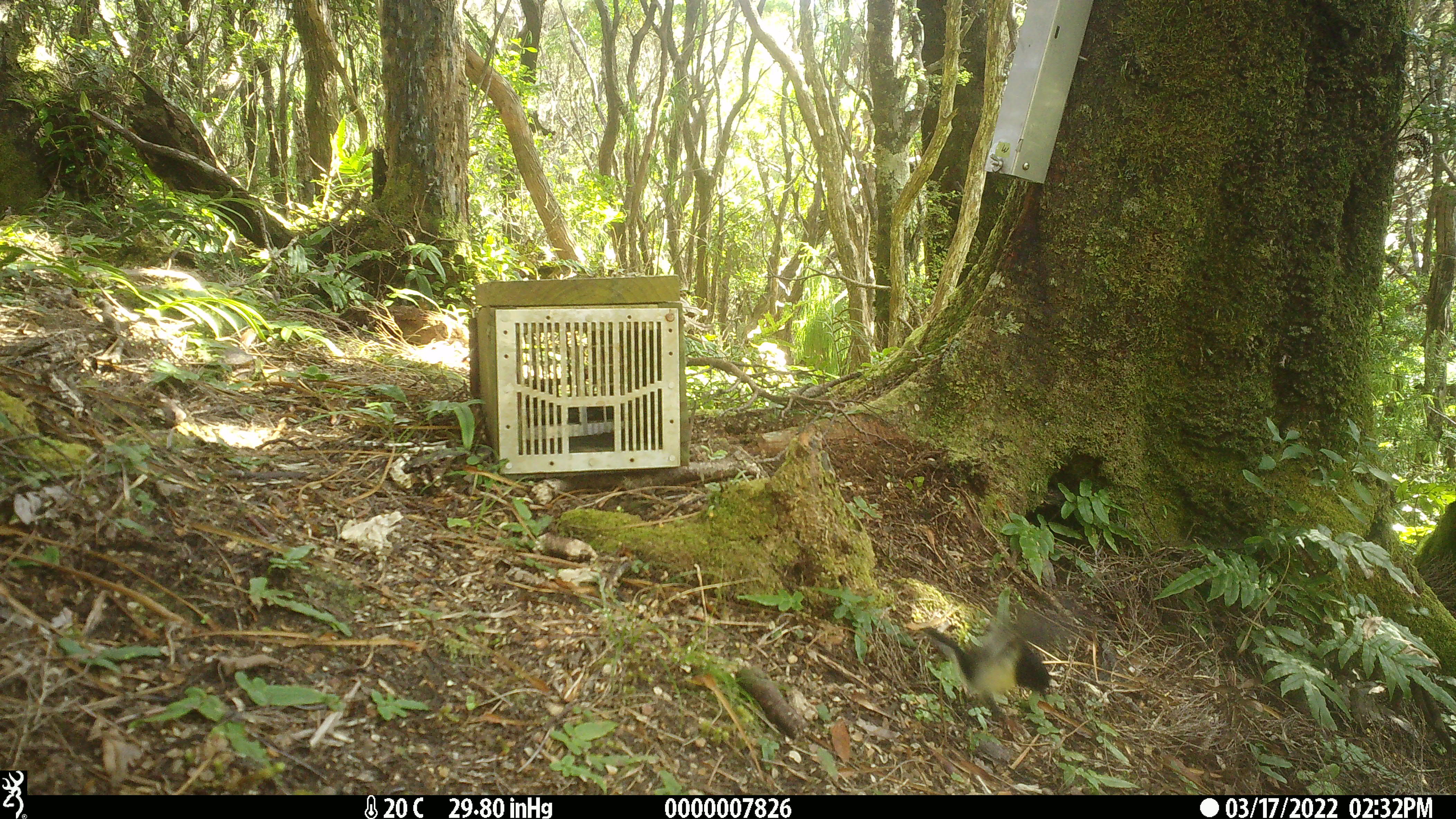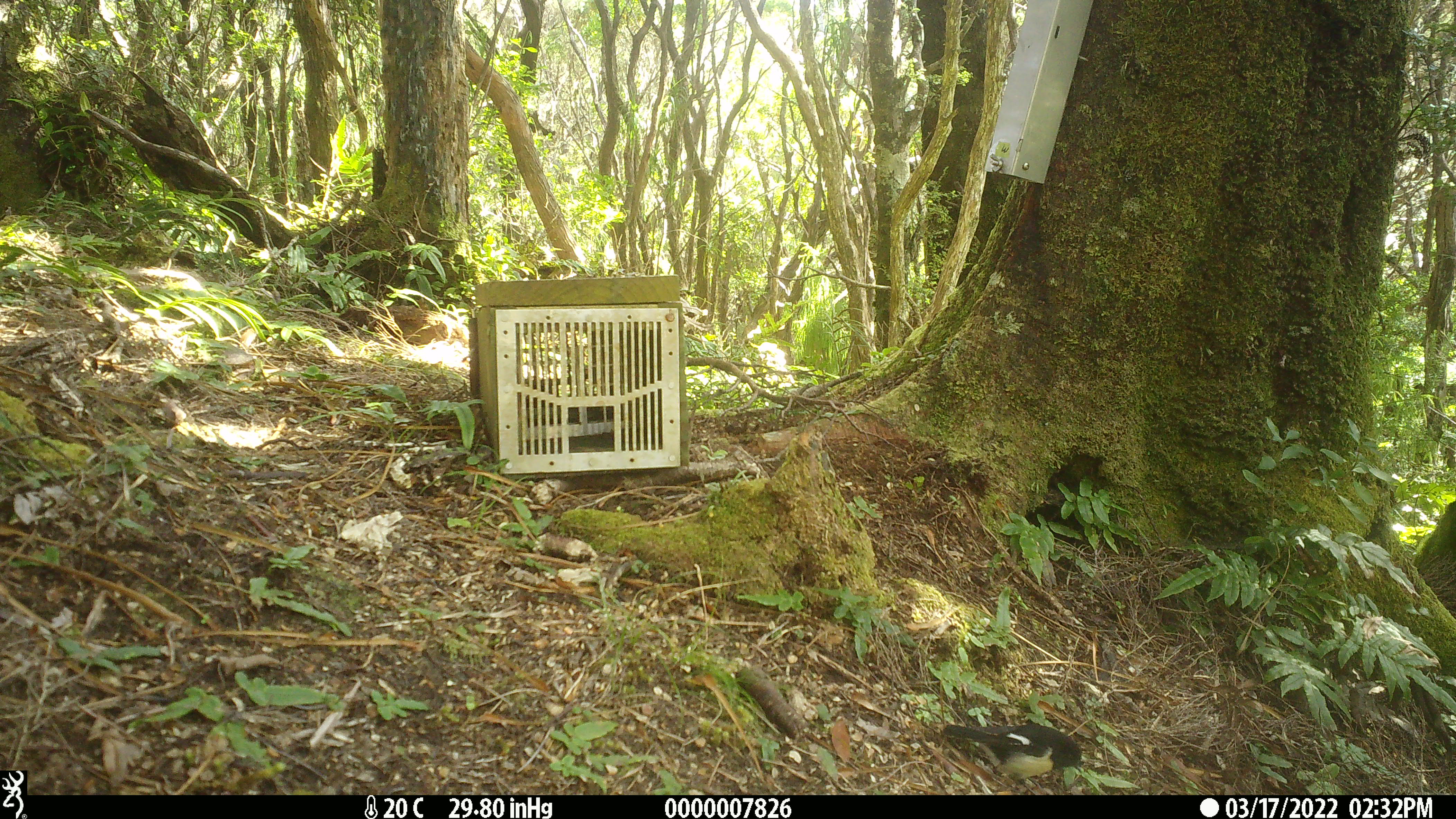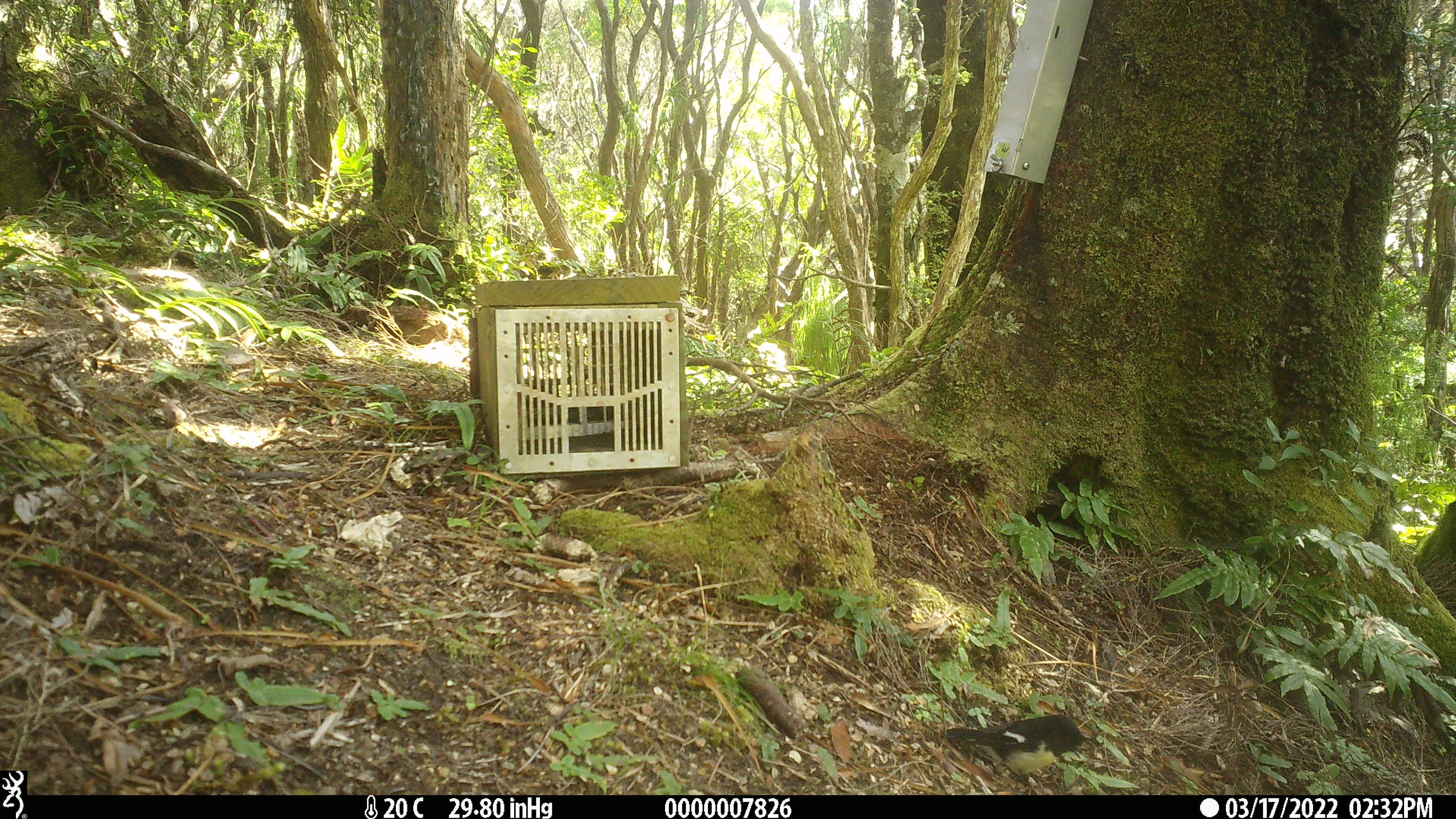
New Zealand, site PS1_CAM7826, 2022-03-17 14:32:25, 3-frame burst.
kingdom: Animalia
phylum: Chordata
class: Aves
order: Passeriformes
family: Petroicidae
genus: Petroica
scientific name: Petroica macrocephala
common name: tomtit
Tomtit (Petroica macrocephala).